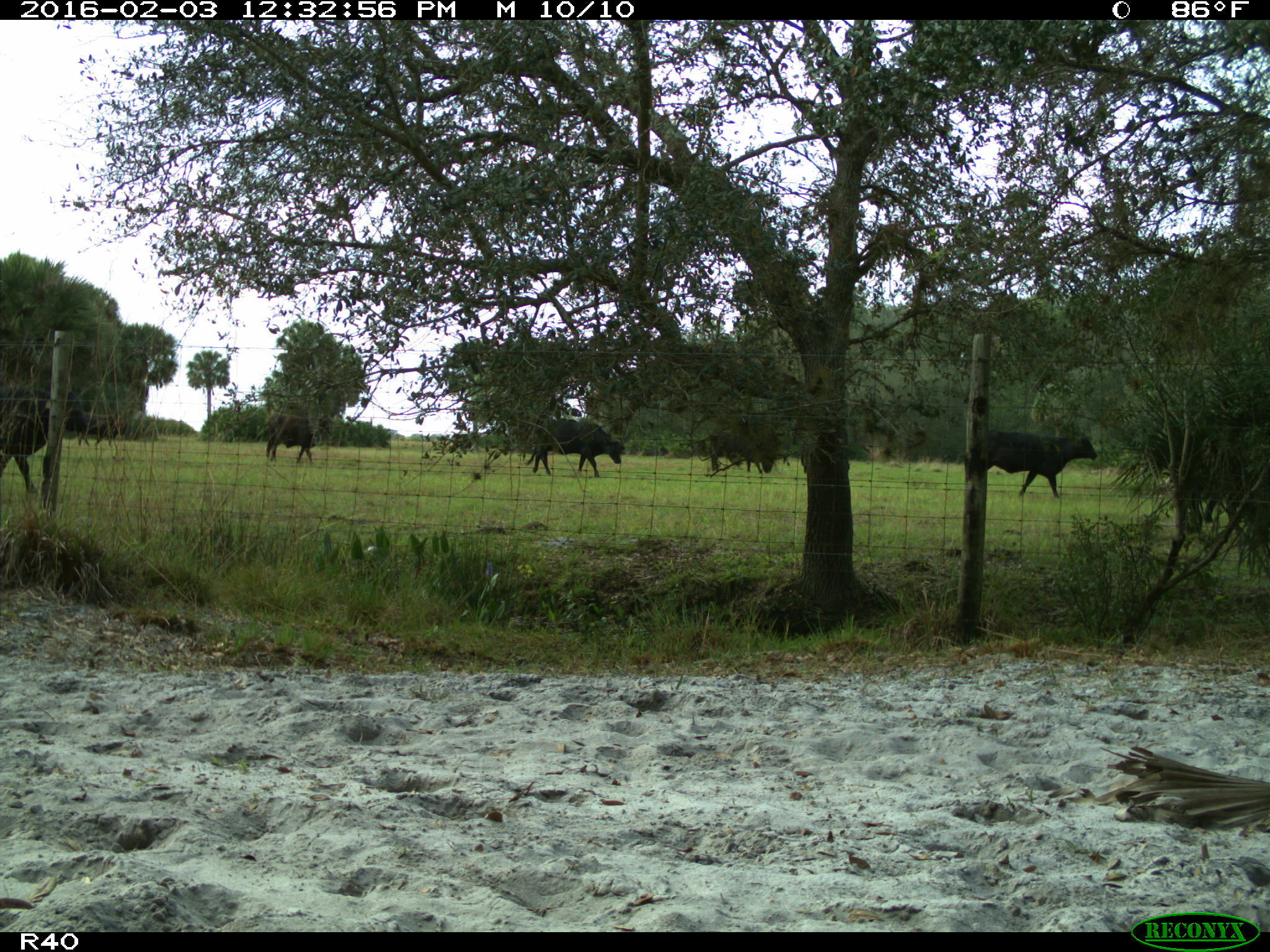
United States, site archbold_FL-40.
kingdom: Animalia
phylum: Chordata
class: Mammalia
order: Artiodactyla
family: Bovidae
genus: Bos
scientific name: Bos taurus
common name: domestic cow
Bos taurus (domestic cow).